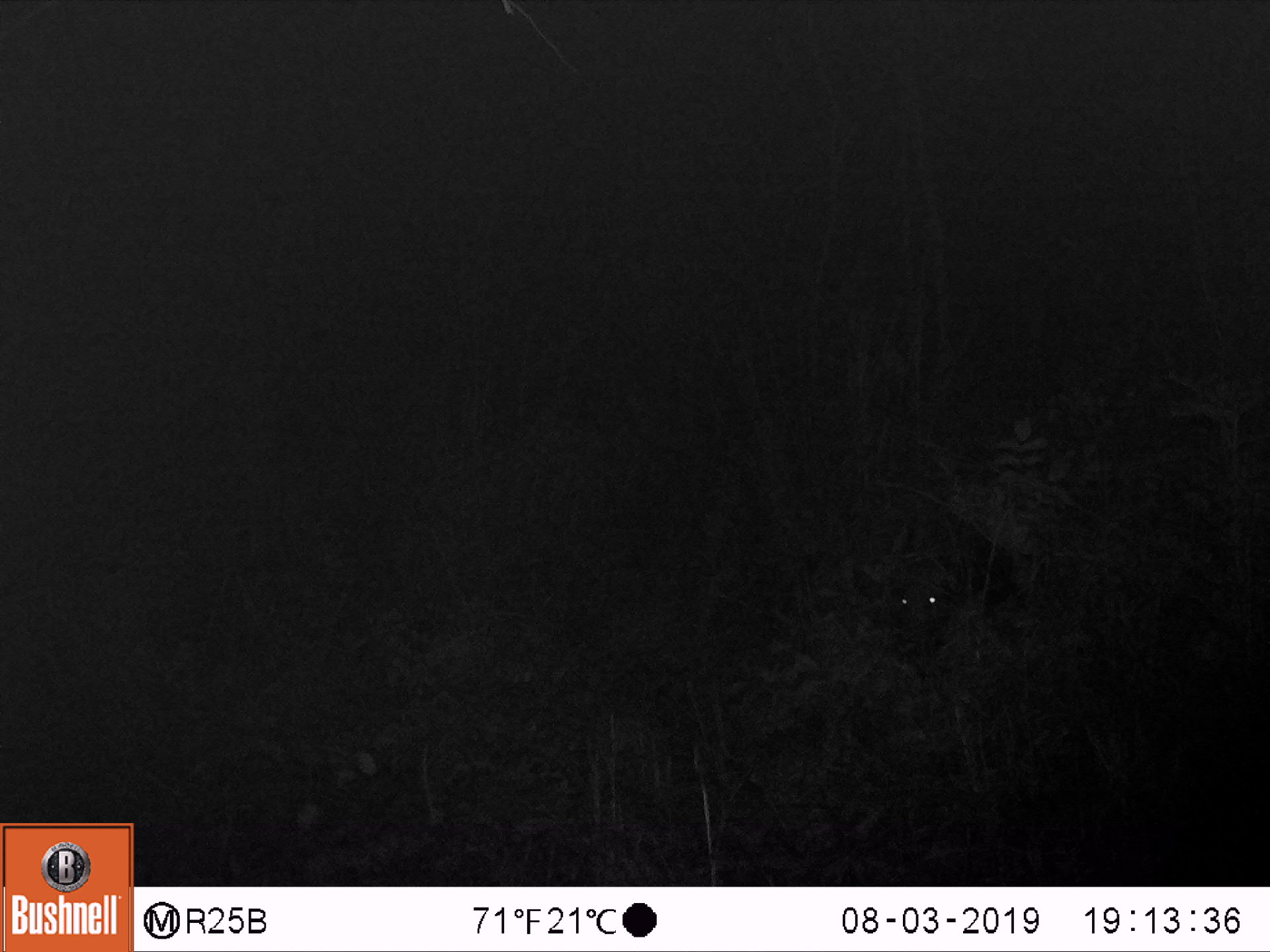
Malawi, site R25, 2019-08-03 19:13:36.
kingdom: Animalia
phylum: Chordata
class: Mammalia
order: Artiodactyla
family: Suidae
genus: Potamochoerus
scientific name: Potamochoerus larvatus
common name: bushpig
Bushpig (Potamochoerus larvatus), count 1.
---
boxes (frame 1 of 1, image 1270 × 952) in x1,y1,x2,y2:
bushpig: 881,512,1021,656